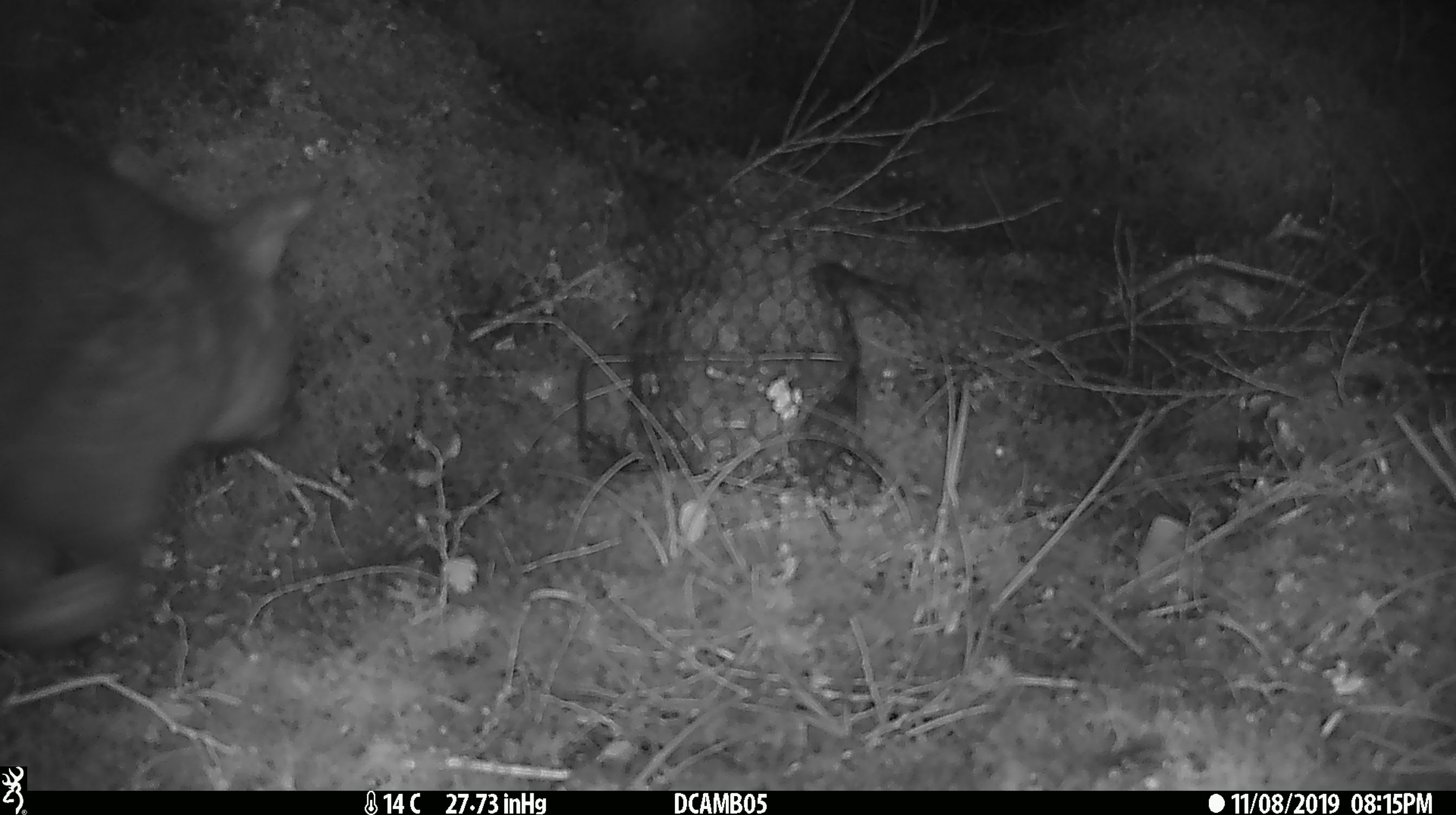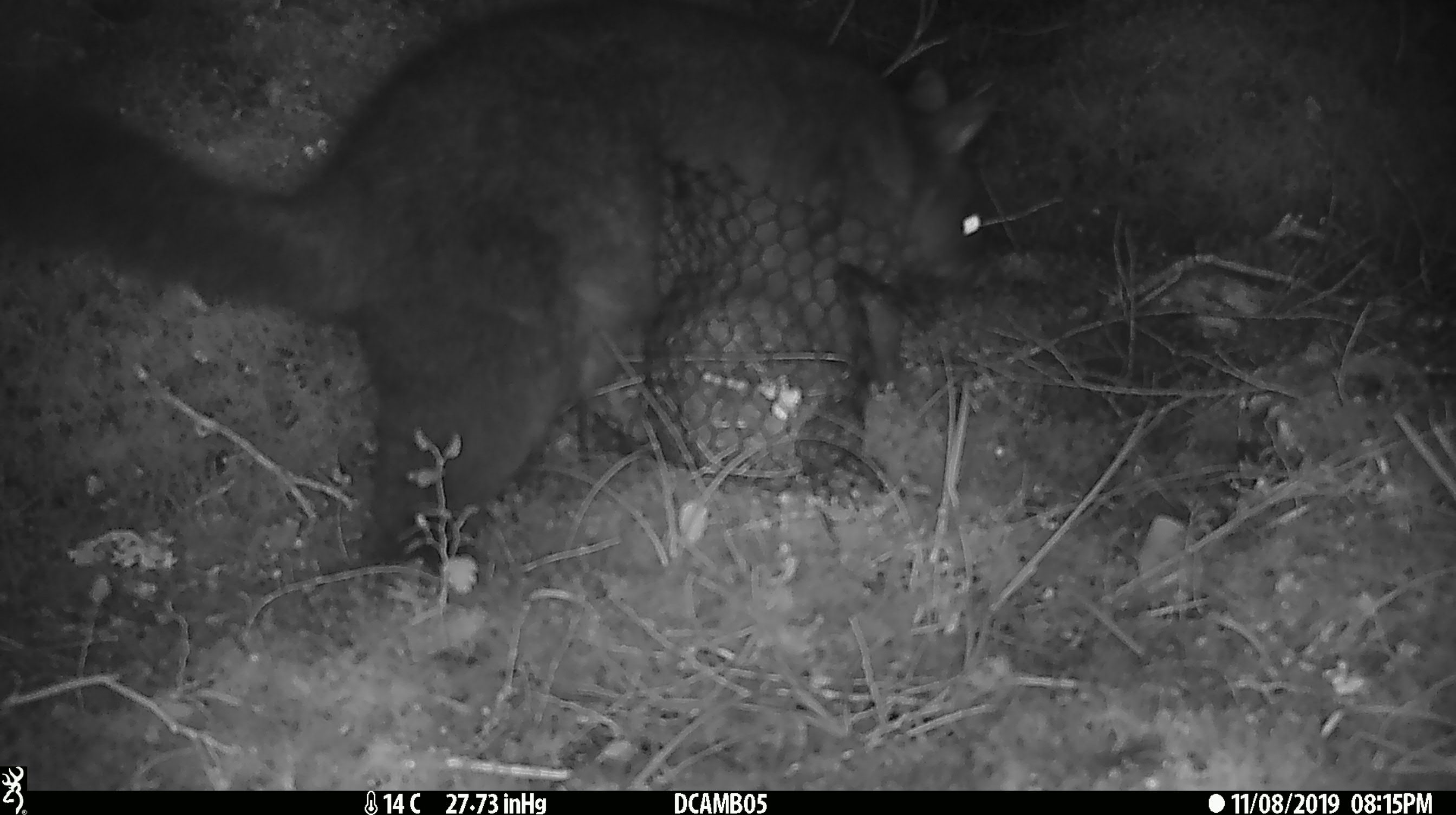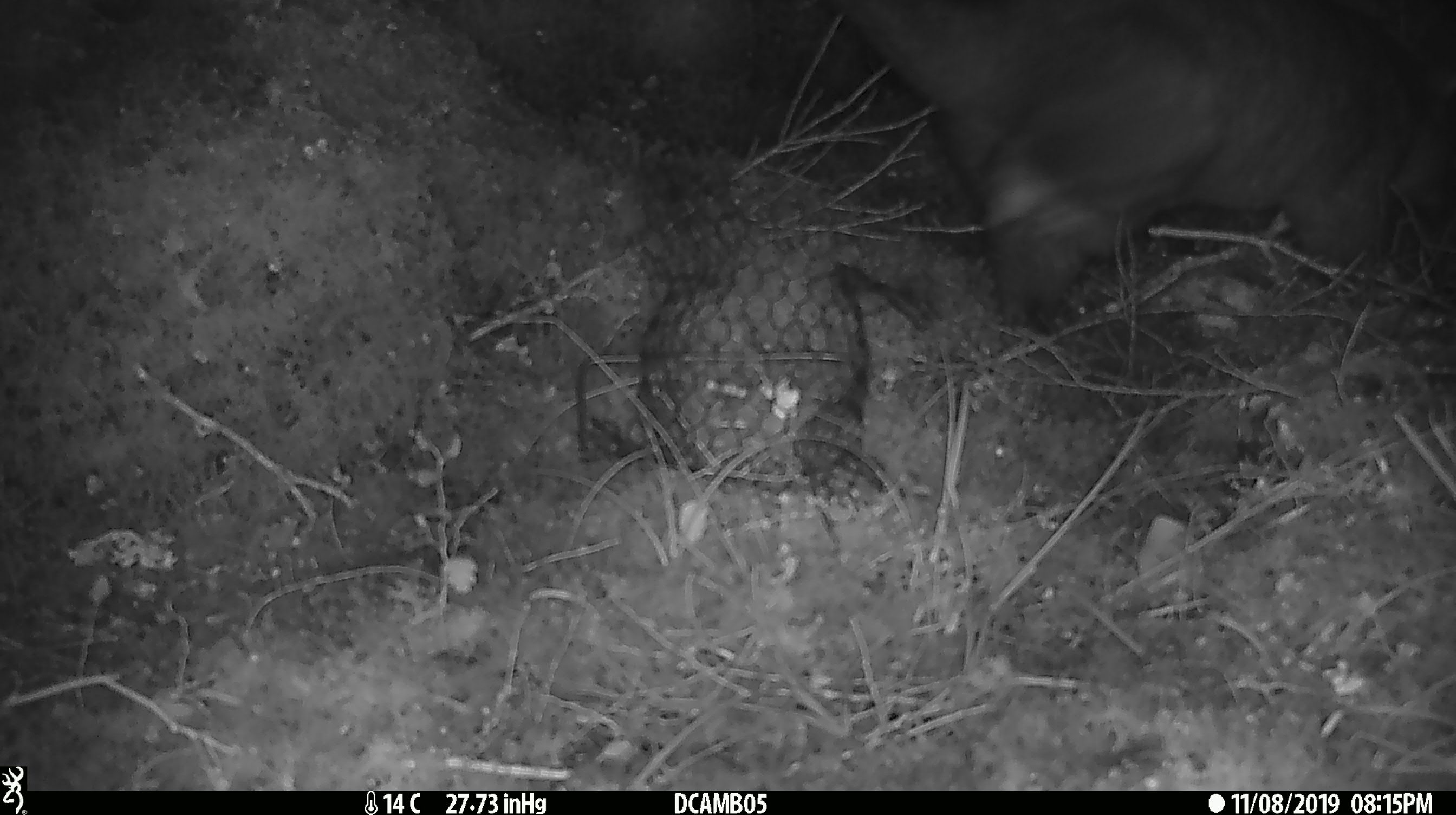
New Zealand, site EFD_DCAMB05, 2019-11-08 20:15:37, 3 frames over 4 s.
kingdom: Animalia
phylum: Chordata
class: Mammalia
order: Diprotodontia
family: Phalangeridae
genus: Trichosurus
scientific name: Trichosurus vulpecula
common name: common brushtail possum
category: possum